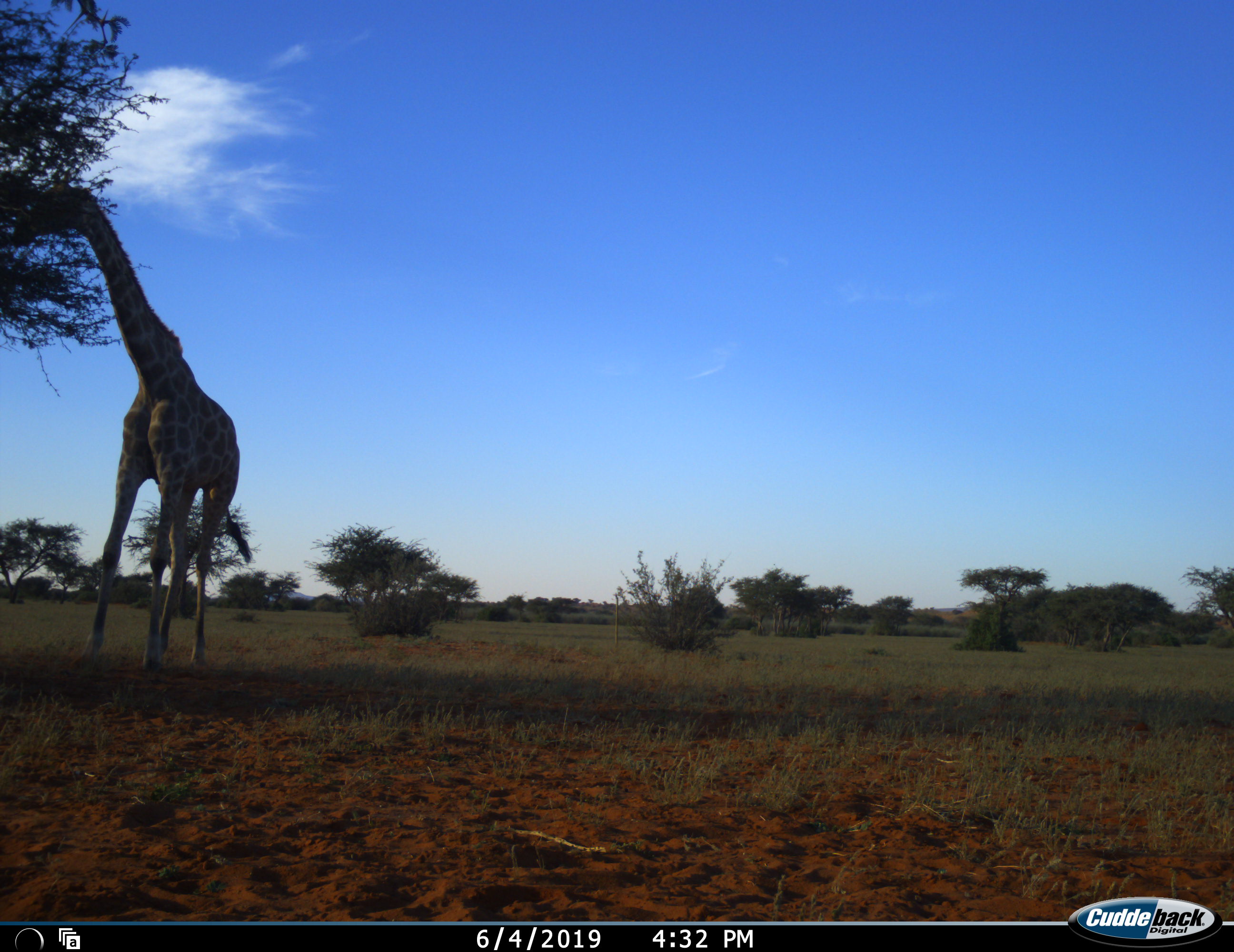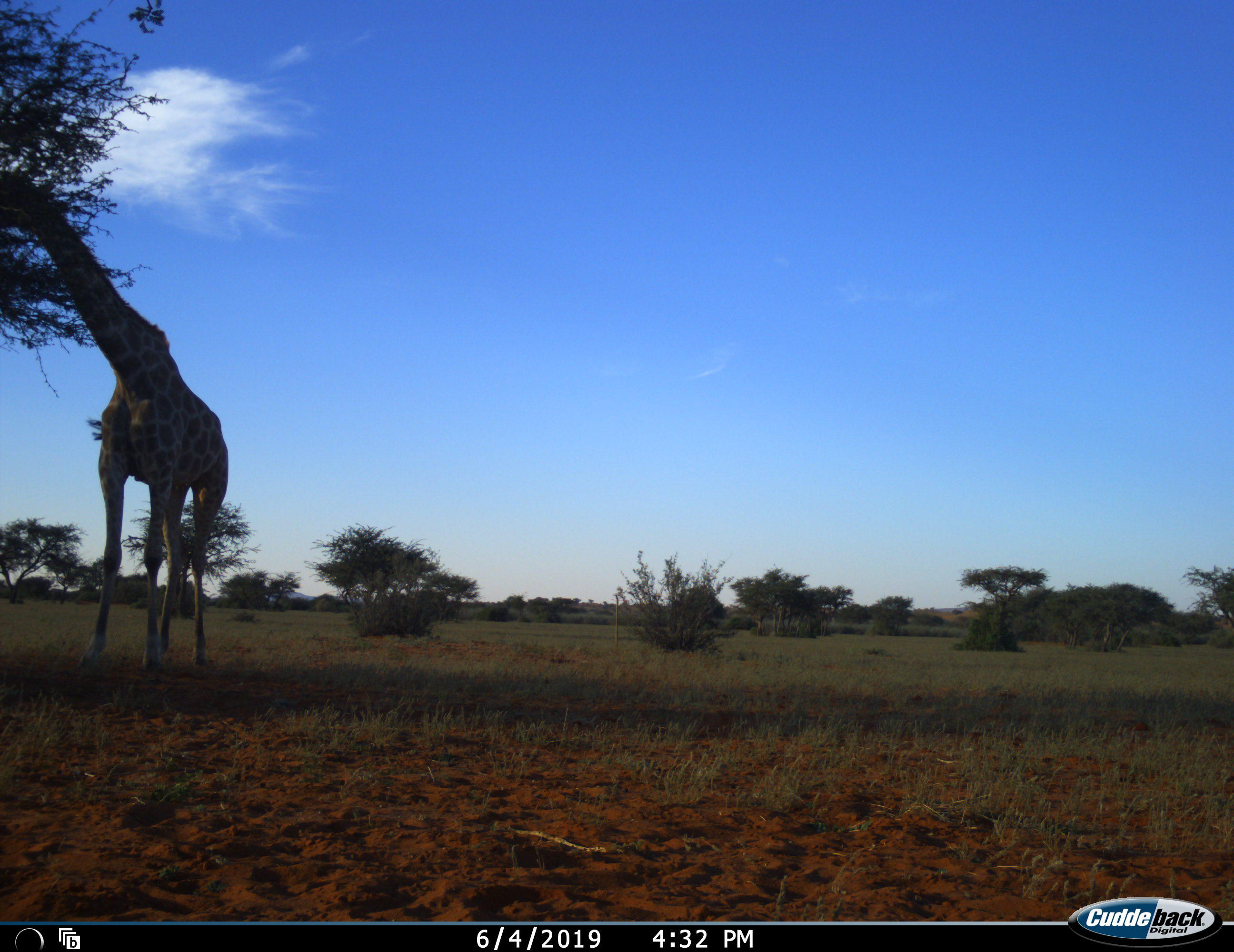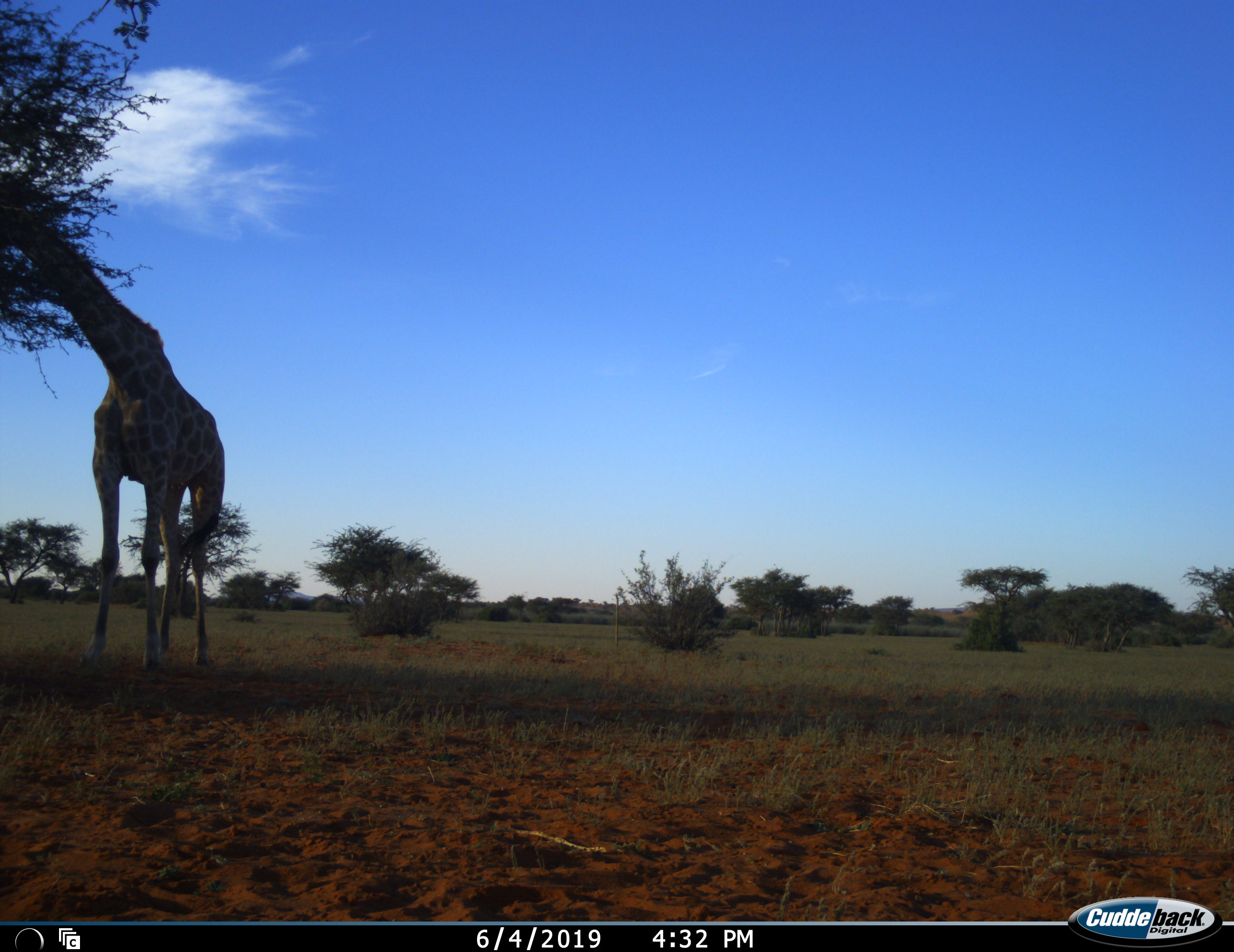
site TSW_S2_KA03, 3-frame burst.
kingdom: Animalia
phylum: Chordata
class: Mammalia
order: Artiodactyla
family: Giraffidae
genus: Giraffa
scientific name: Giraffa camelopardalis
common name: giraffe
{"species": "giraffe (Giraffa camelopardalis)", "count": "1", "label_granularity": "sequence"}